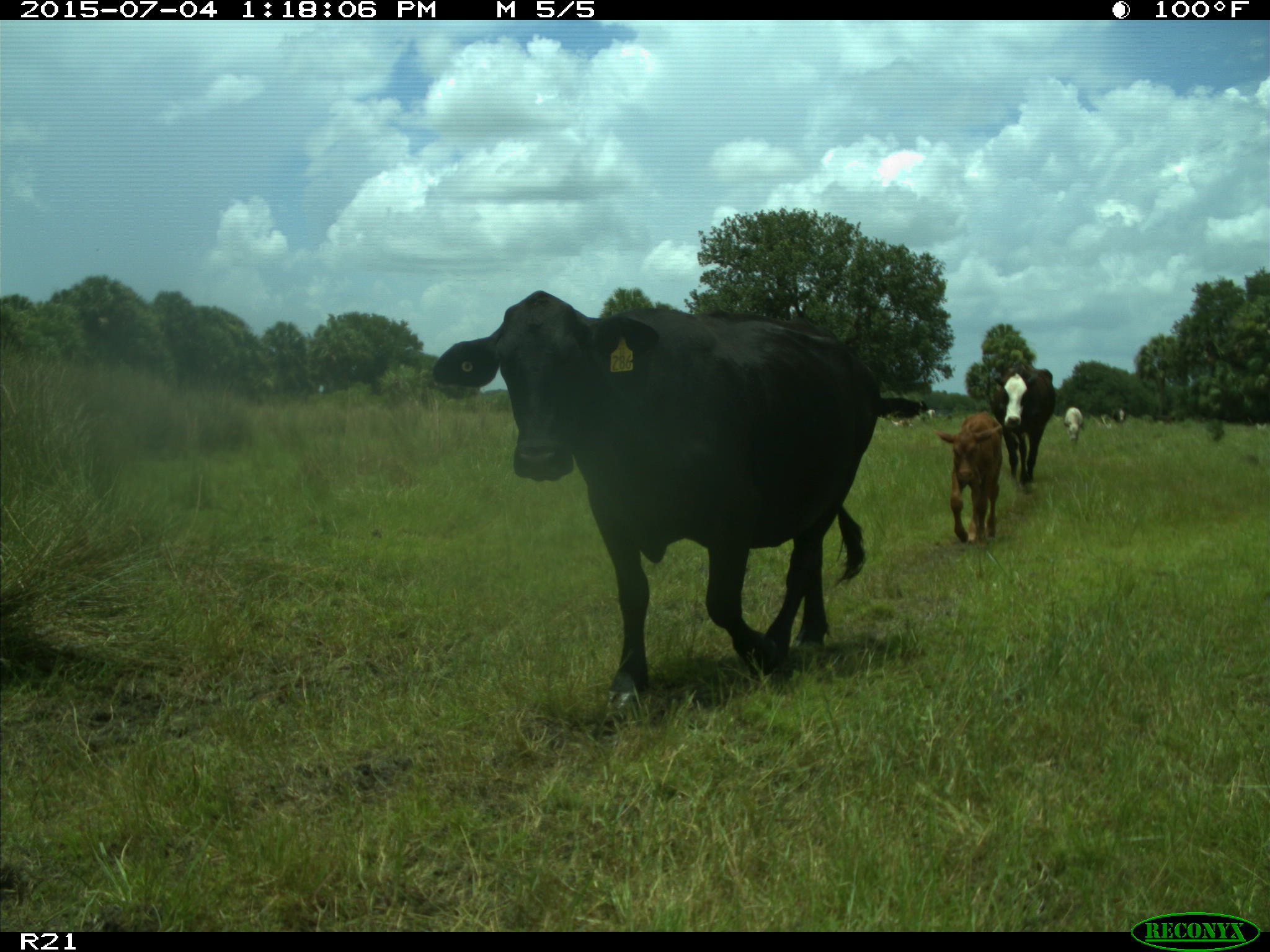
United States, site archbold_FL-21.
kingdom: Animalia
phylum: Chordata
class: Mammalia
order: Artiodactyla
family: Bovidae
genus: Bos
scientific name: Bos taurus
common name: domestic cow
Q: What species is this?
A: Bos taurus (domestic cow).